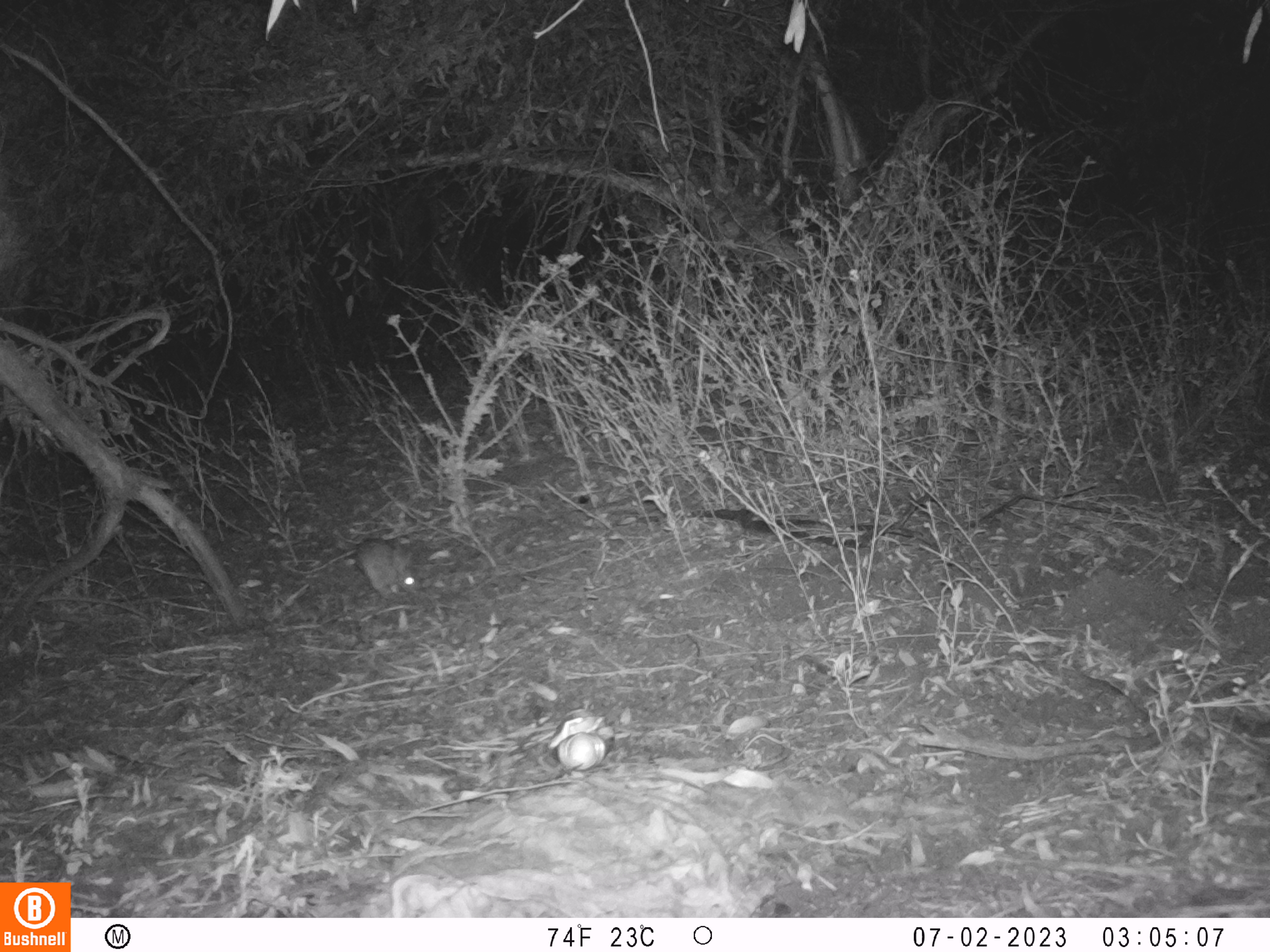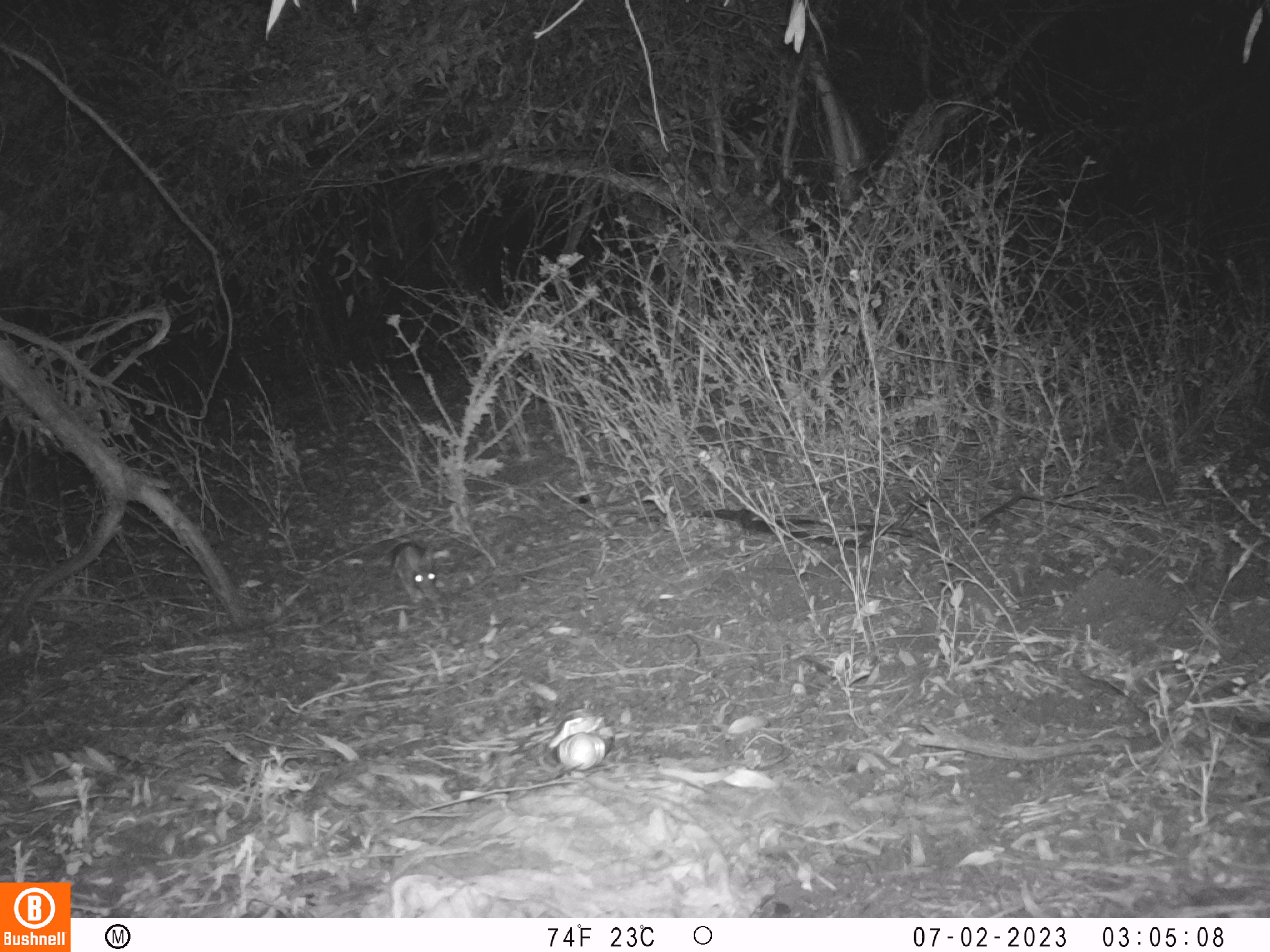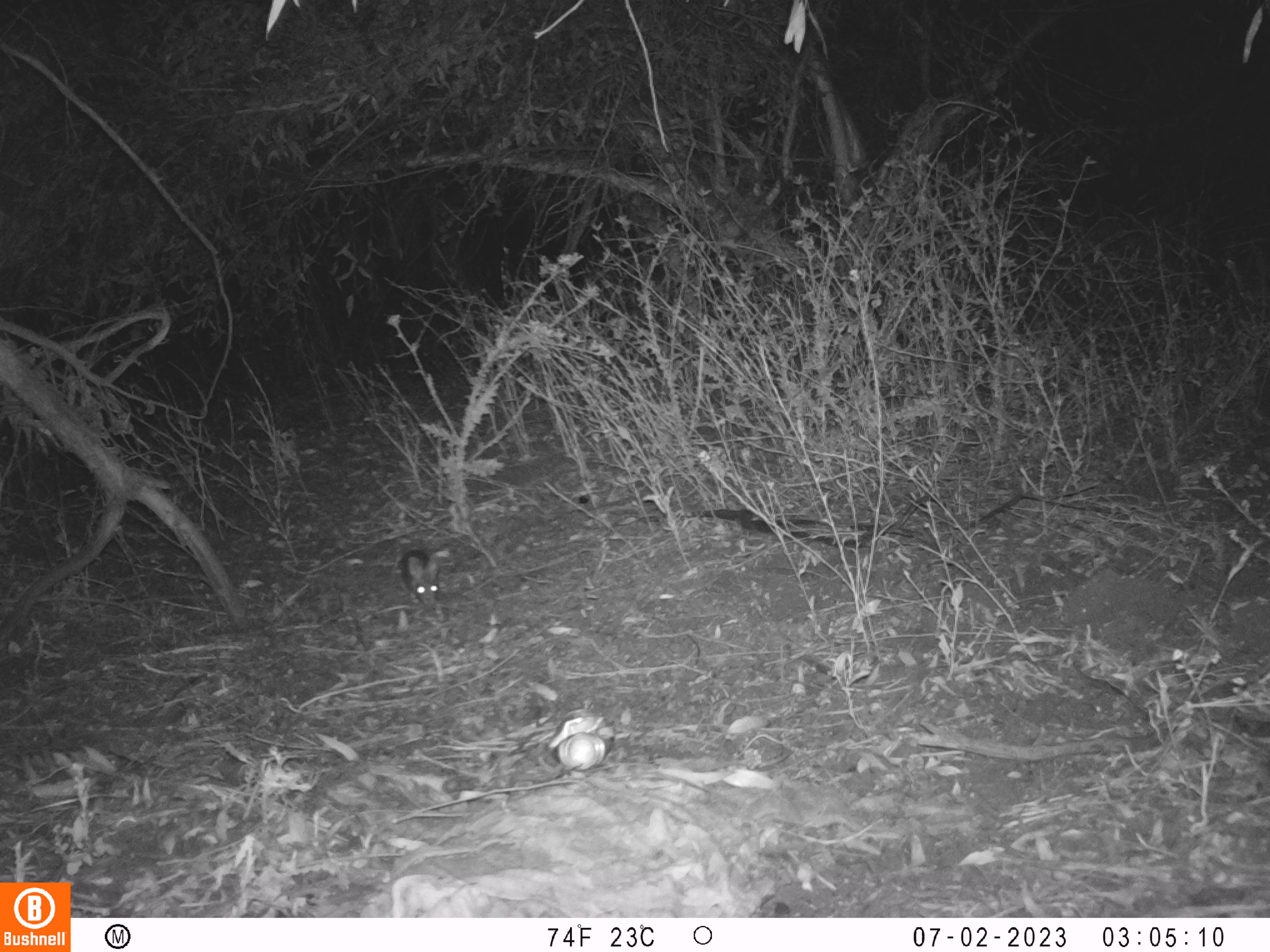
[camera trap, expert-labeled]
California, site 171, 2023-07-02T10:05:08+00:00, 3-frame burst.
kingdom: Animalia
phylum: Chordata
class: Mammalia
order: Lagomorpha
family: Leporidae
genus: Sylvilagus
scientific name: Sylvilagus bachmani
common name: brush rabbit